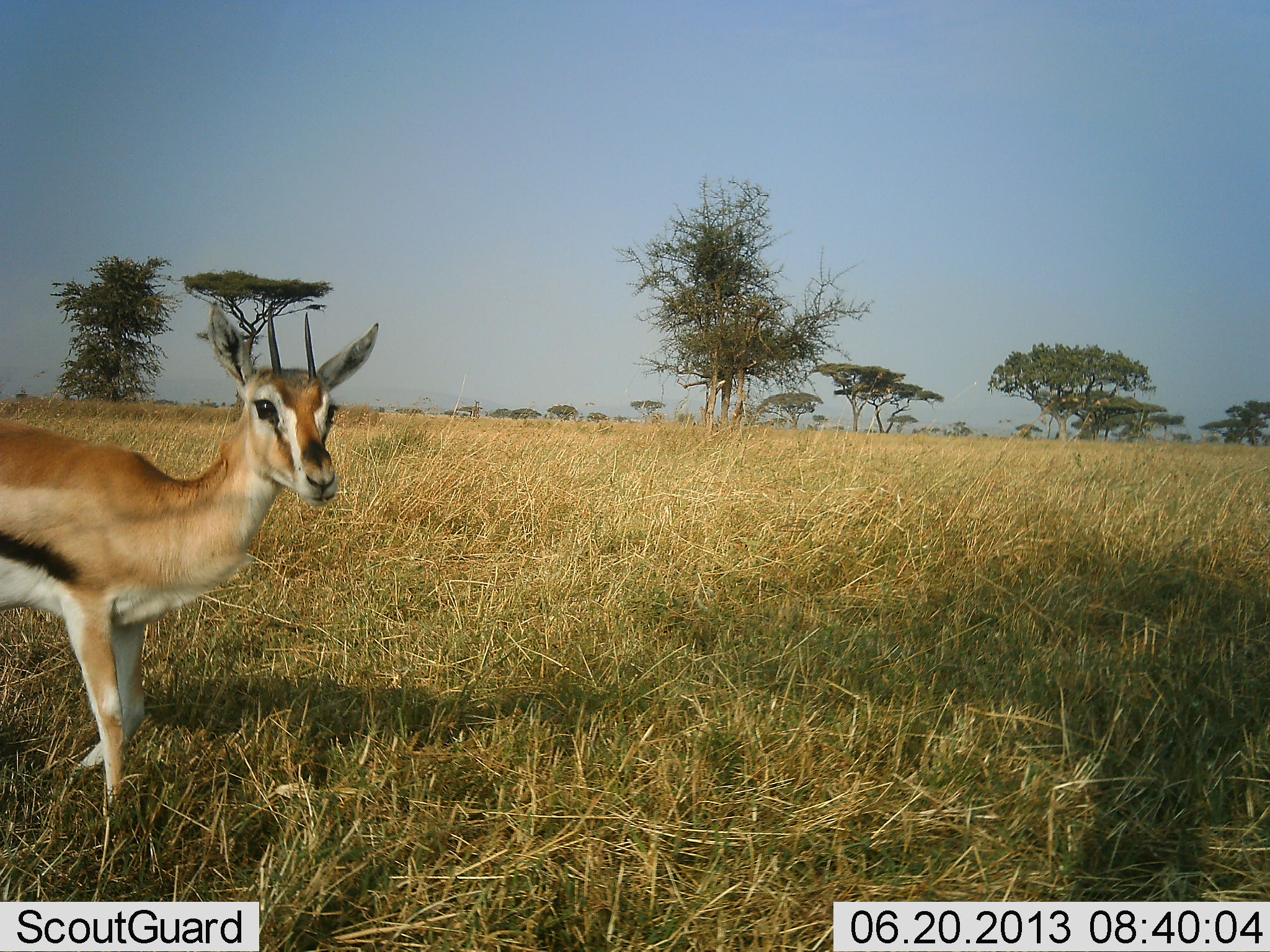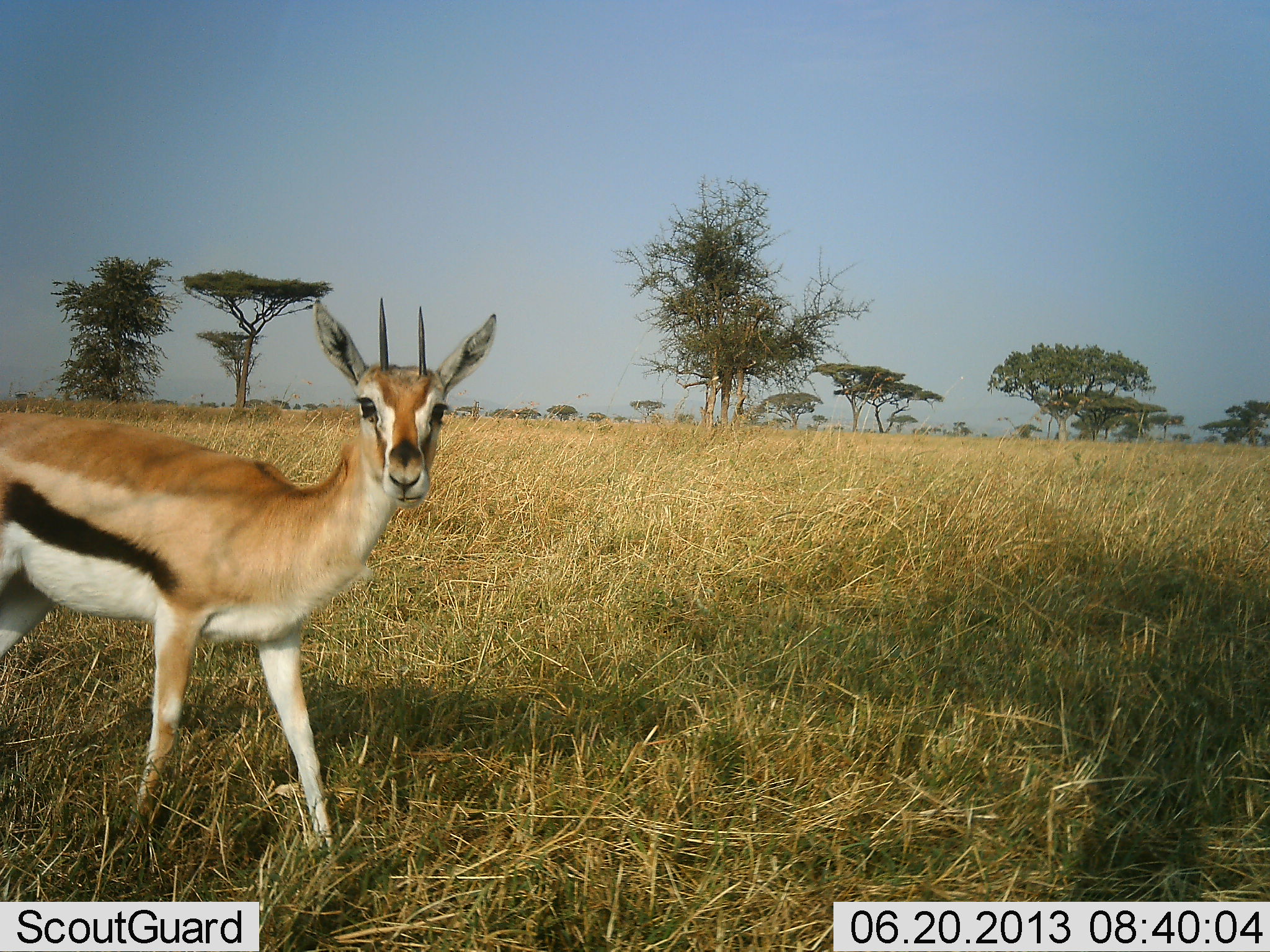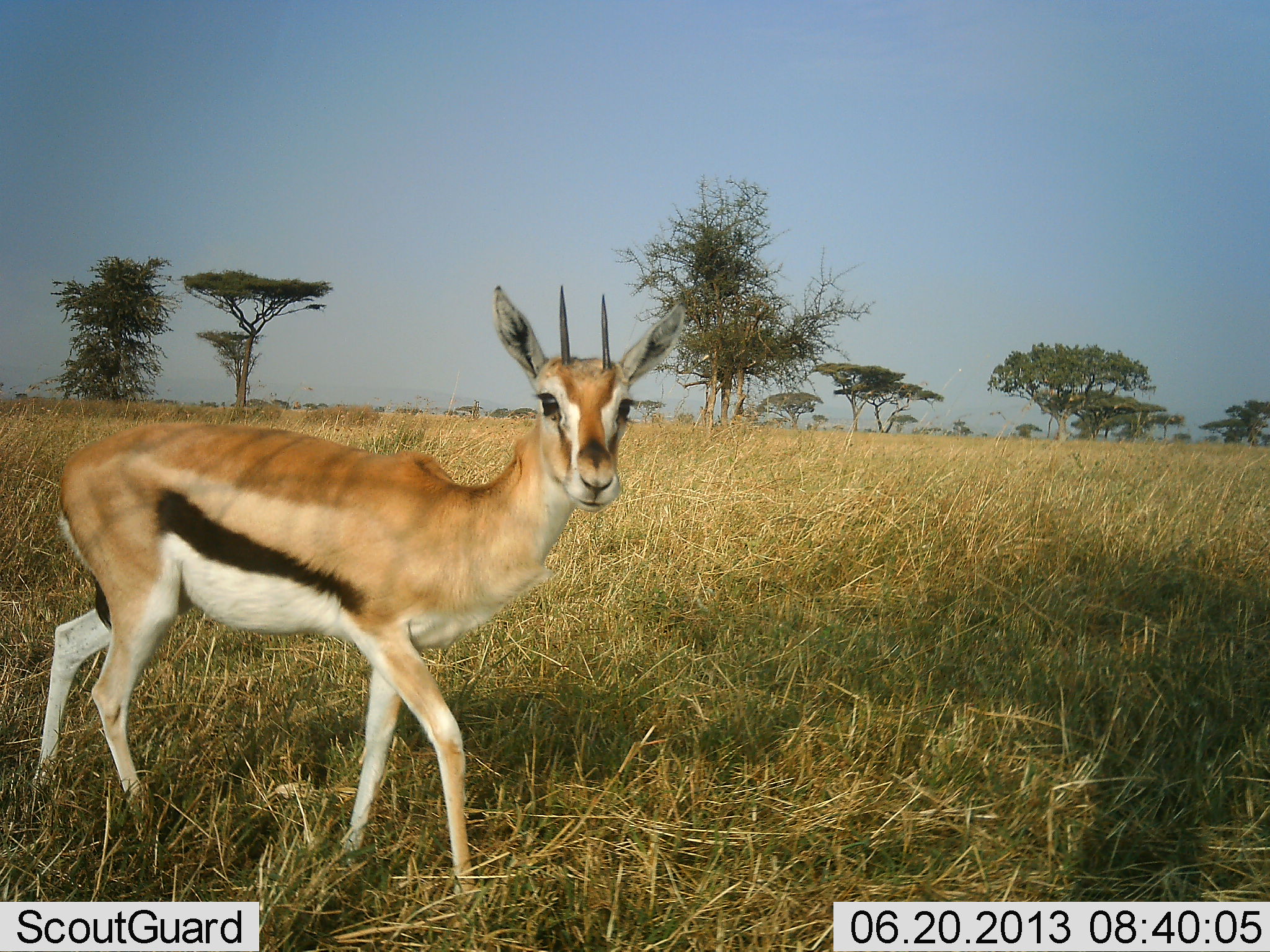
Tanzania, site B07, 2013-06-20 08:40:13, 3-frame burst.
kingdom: Animalia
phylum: Chordata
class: Mammalia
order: Artiodactyla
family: Bovidae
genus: Eudorcas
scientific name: Eudorcas thomsonii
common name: thomson's gazelle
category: gazellethomsons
Gazellethomsons (thomson's gazelle) (Eudorcas thomsonii), count 1. Behavior (volunteer vote fractions): standing 20%, resting 0%, moving 100%, interacting 0%. Young present (vote fraction): 0%. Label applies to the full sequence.